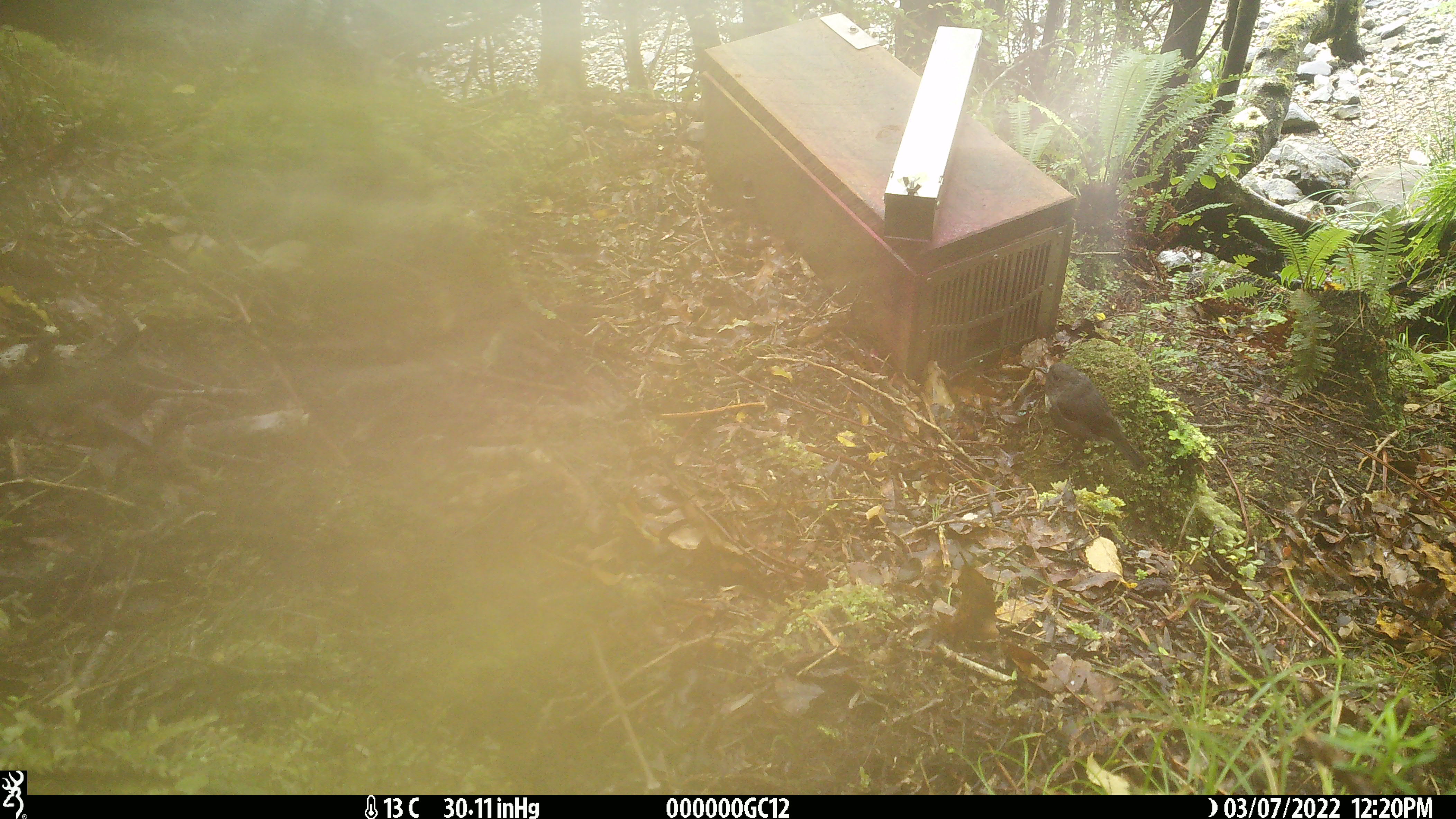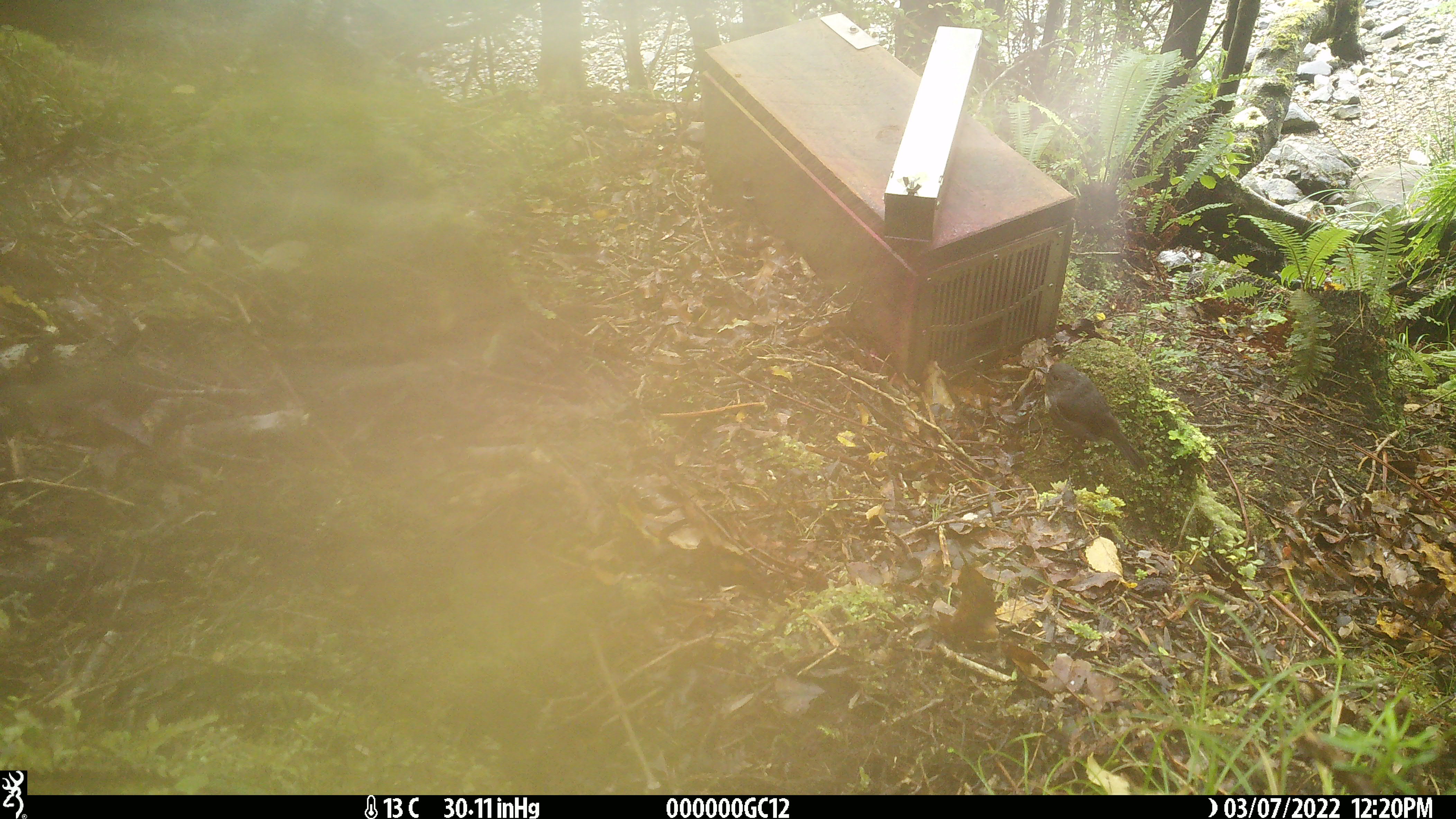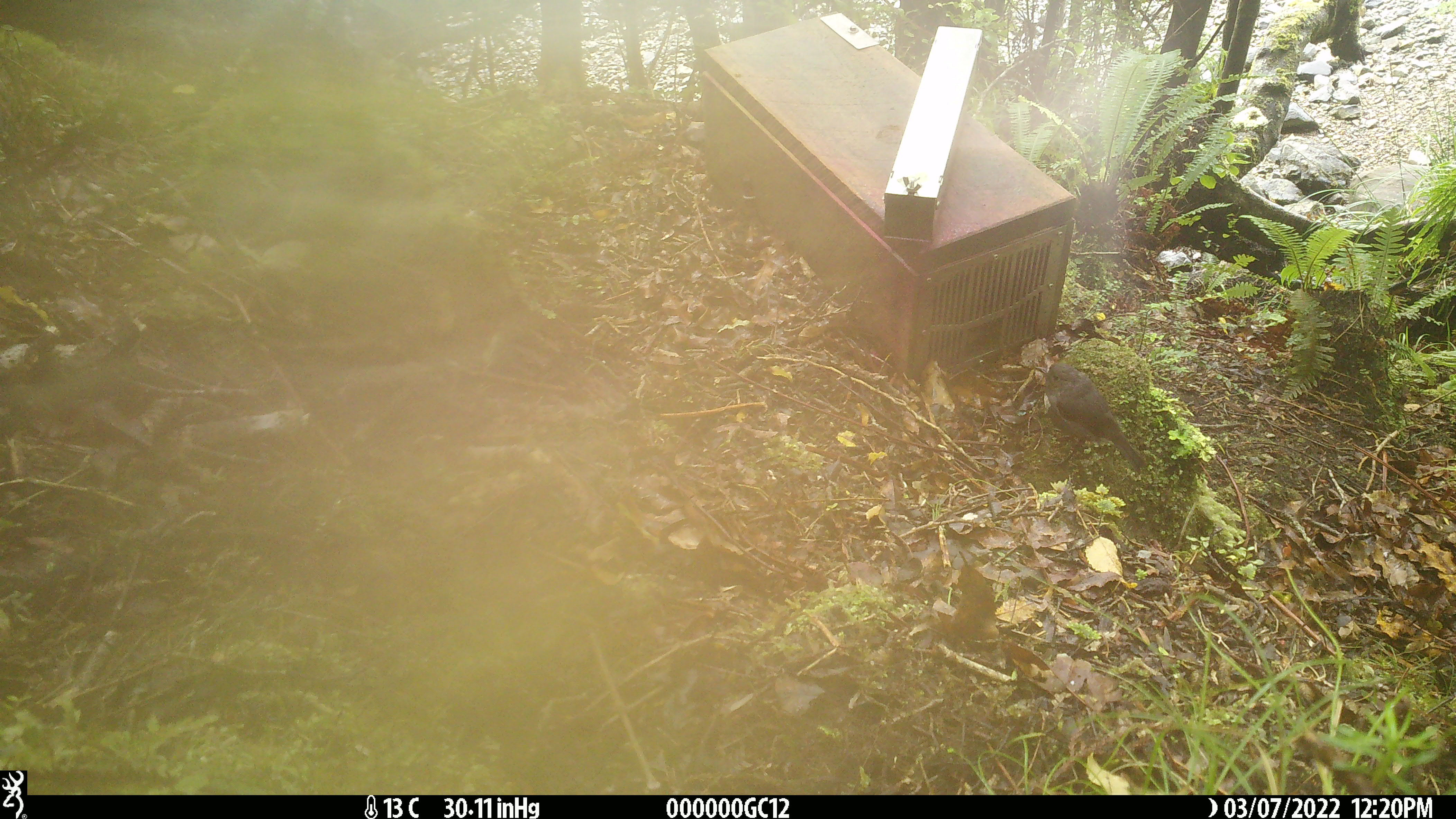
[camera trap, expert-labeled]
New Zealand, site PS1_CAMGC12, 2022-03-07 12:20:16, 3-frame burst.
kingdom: Animalia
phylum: Chordata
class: Aves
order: Passeriformes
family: Petroicidae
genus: Petroica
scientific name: Petroica australis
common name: new zealand robin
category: robin